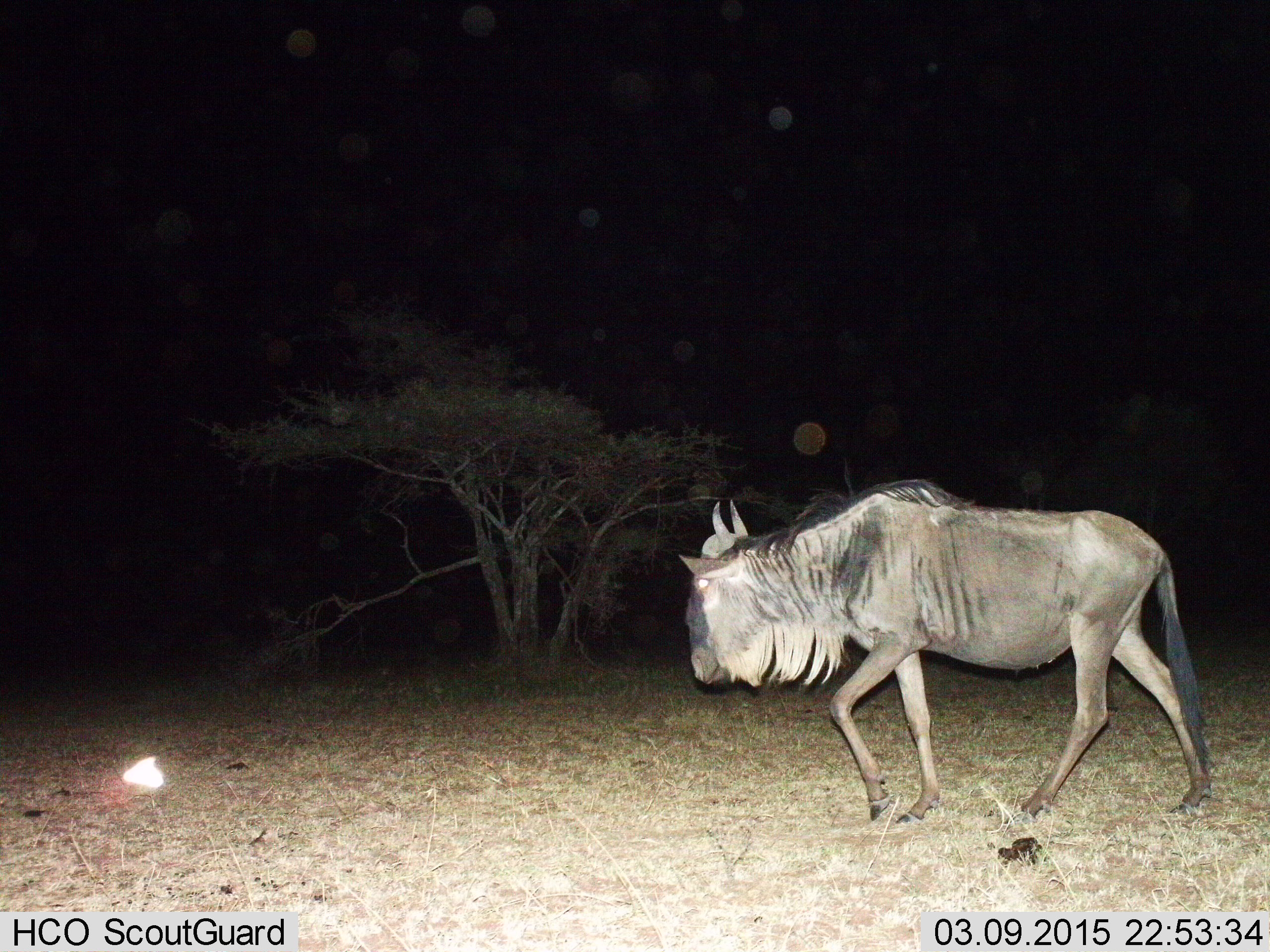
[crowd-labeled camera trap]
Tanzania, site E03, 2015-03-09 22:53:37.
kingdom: Animalia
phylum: Chordata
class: Mammalia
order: Artiodactyla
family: Bovidae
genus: Connochaetes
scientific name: Connochaetes taurinus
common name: blue wildebeest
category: wildebeest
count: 1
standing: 18%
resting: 0%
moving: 91%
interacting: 0%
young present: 0%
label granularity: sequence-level